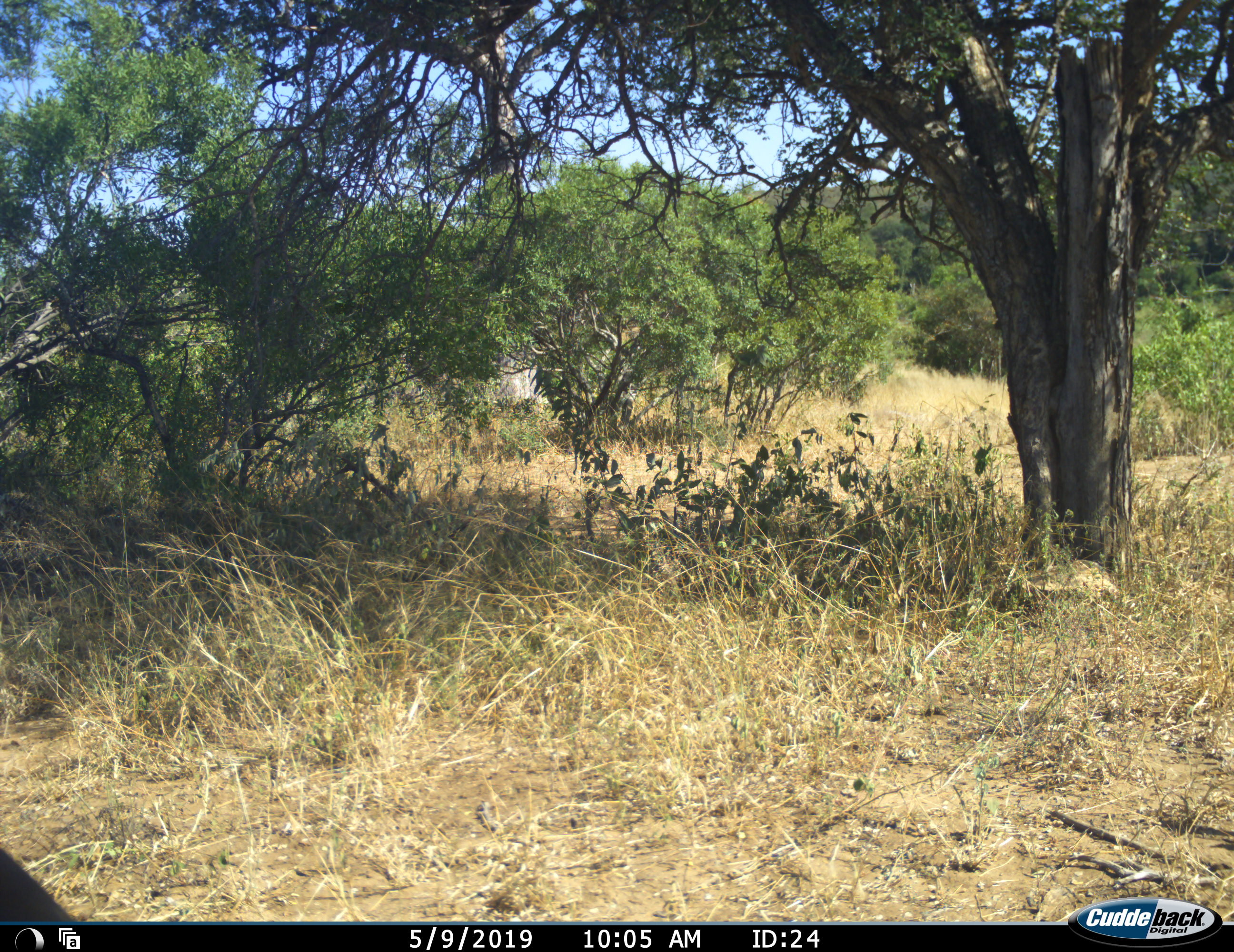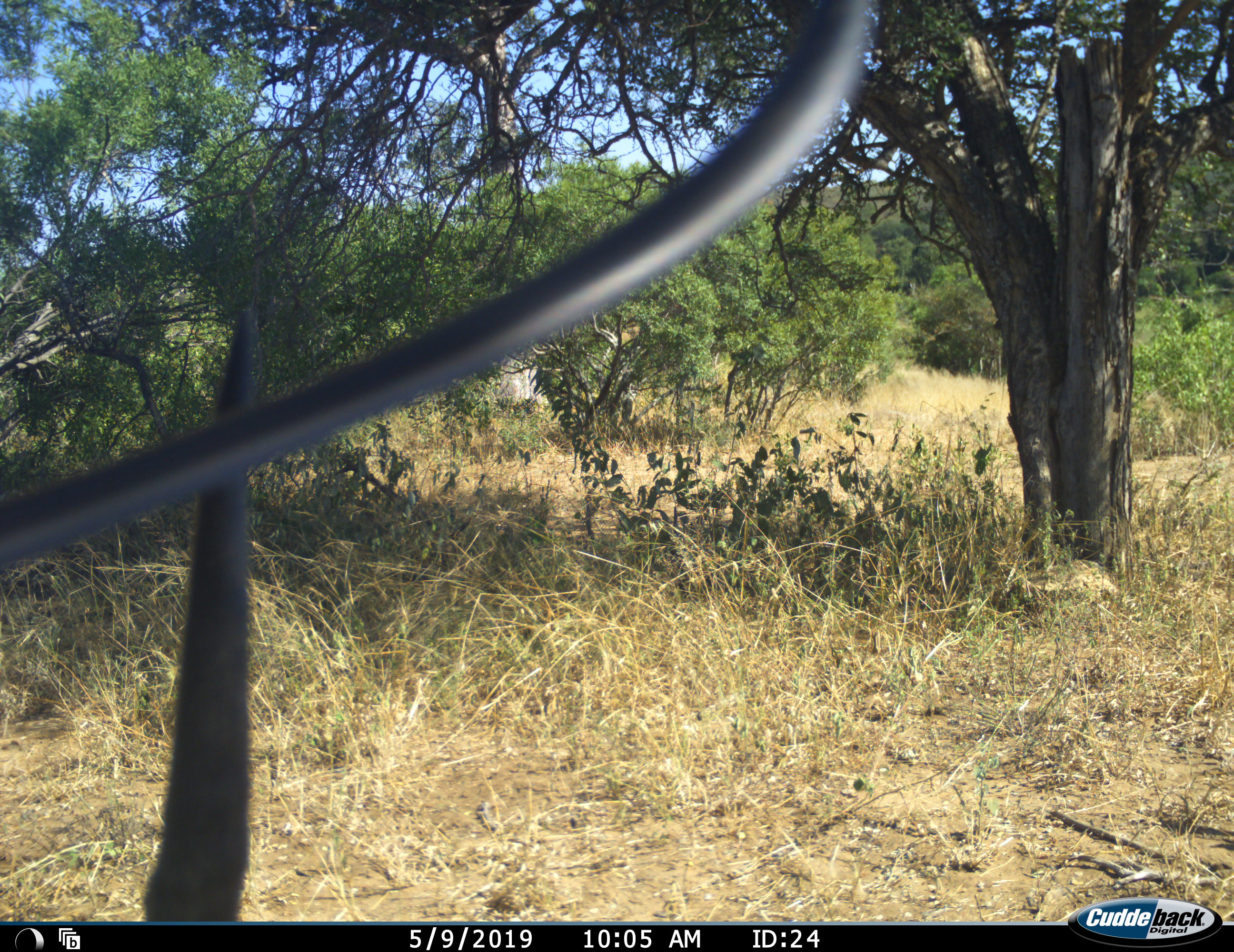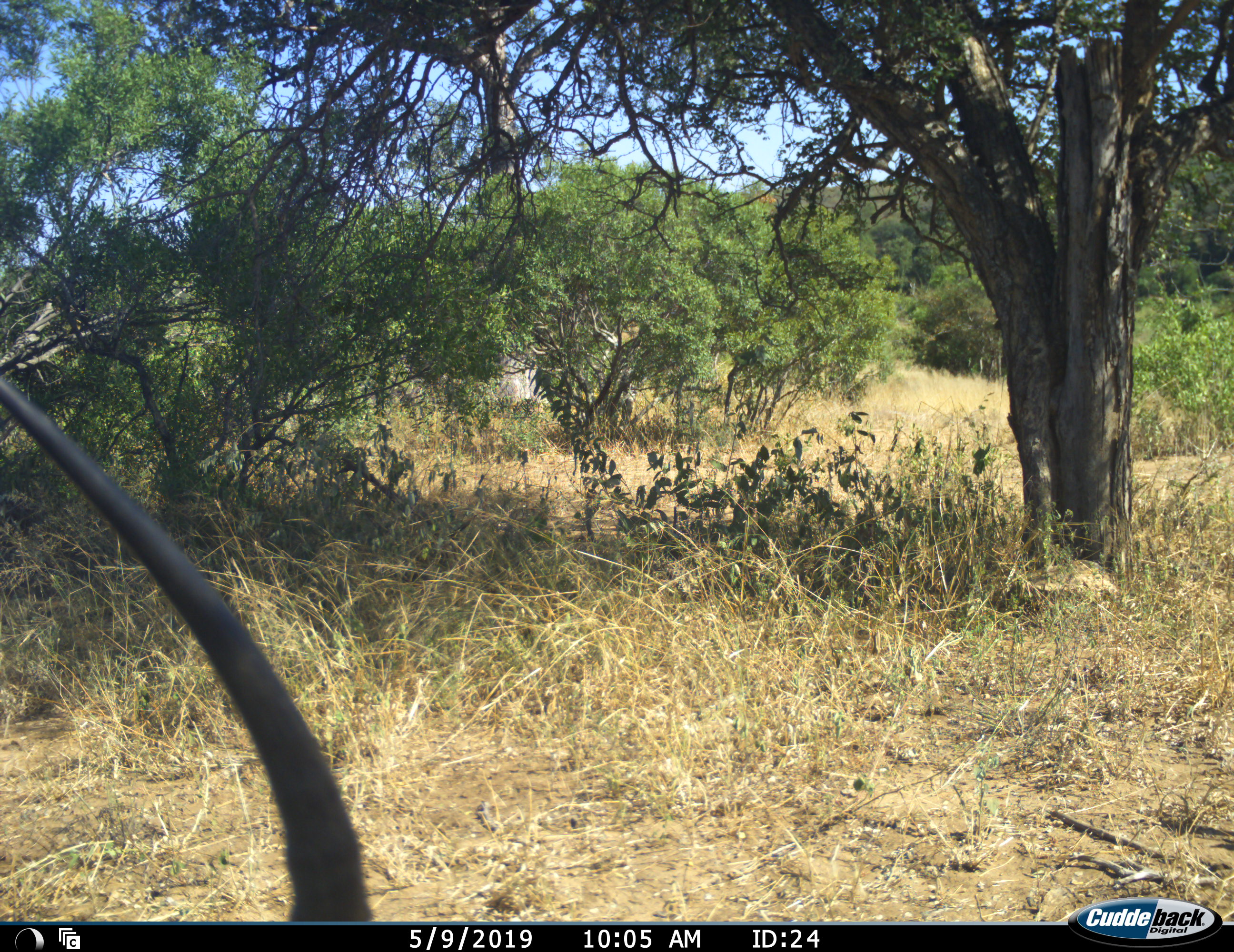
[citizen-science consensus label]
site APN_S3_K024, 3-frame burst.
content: unidentified animal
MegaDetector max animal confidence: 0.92